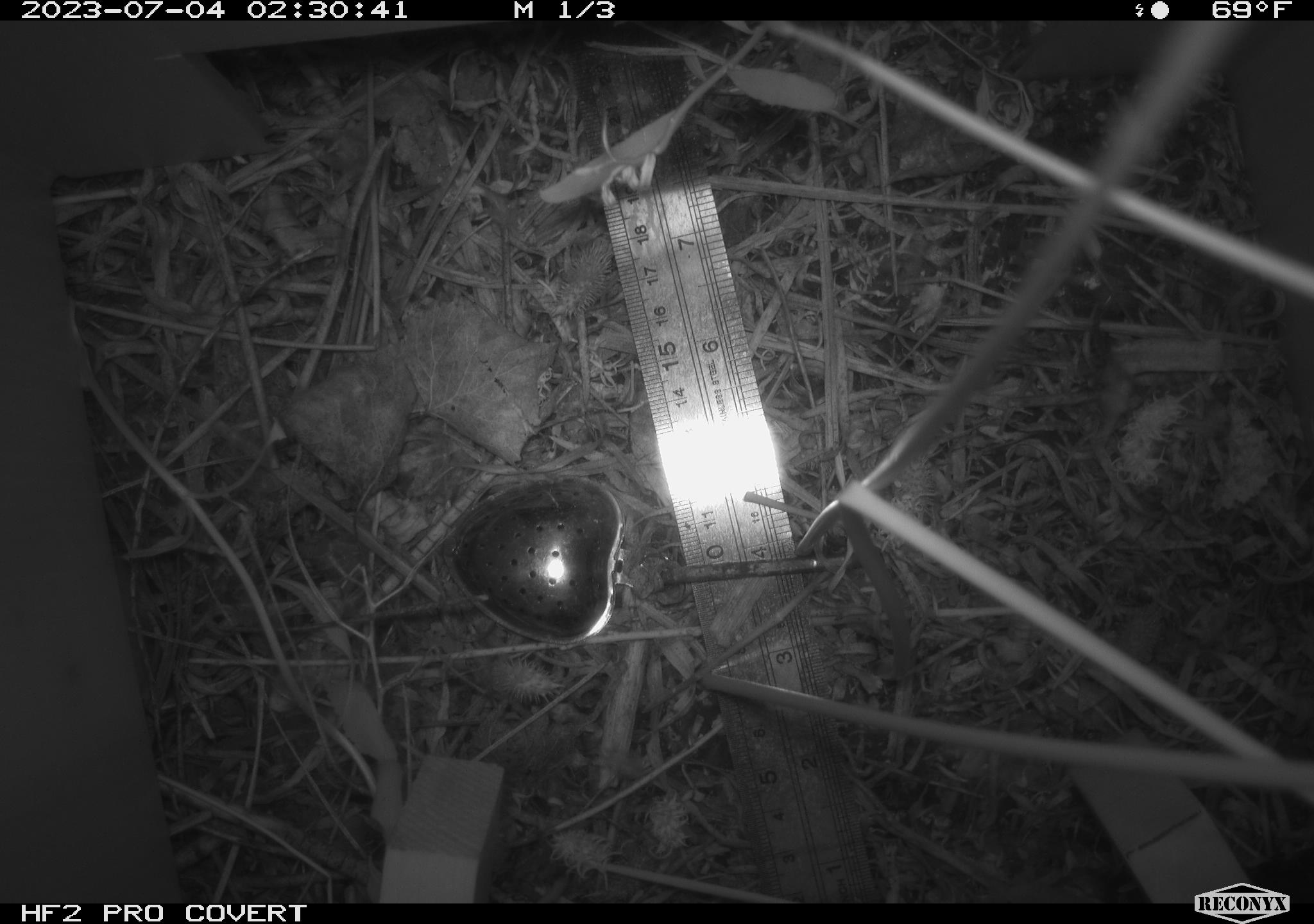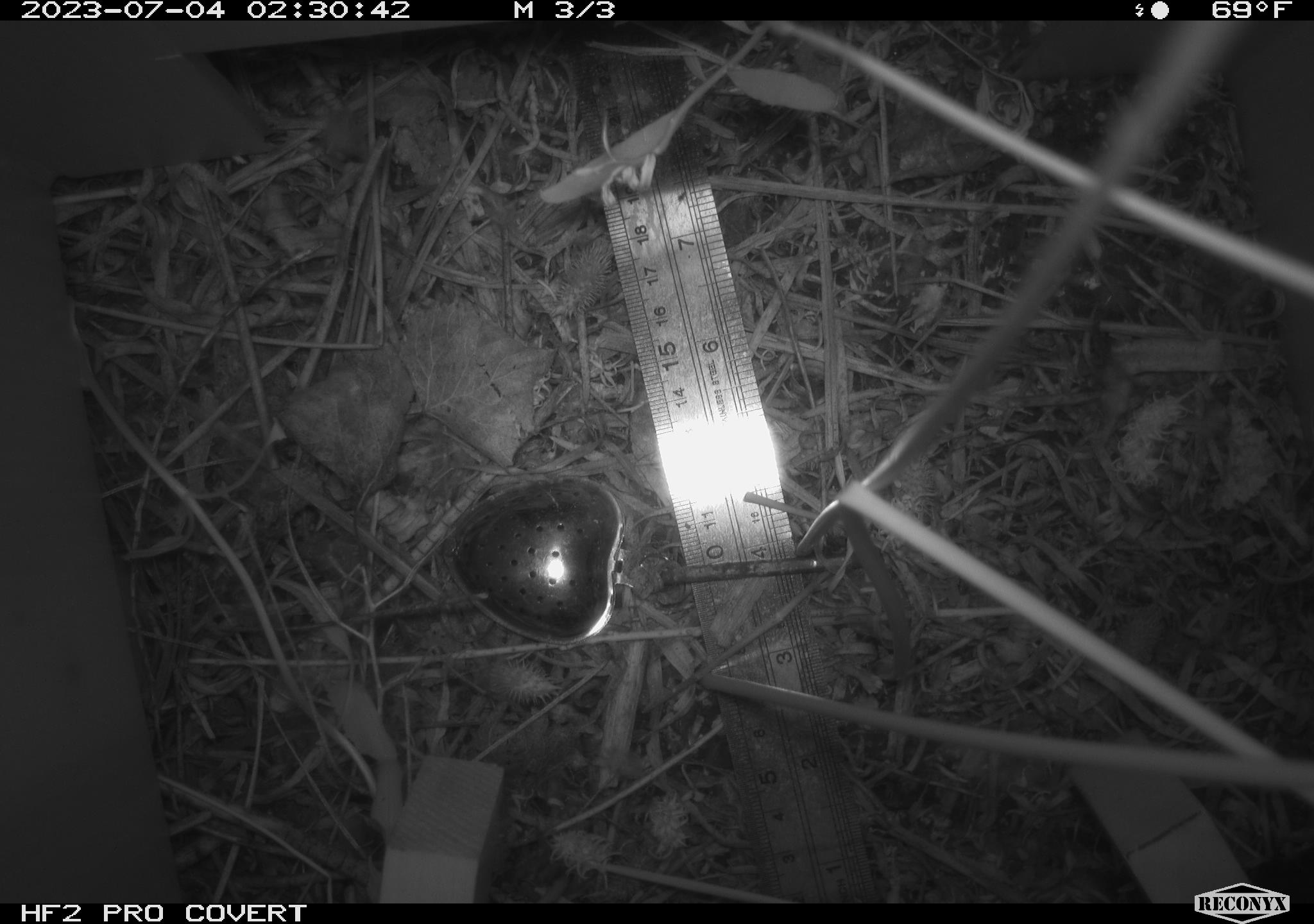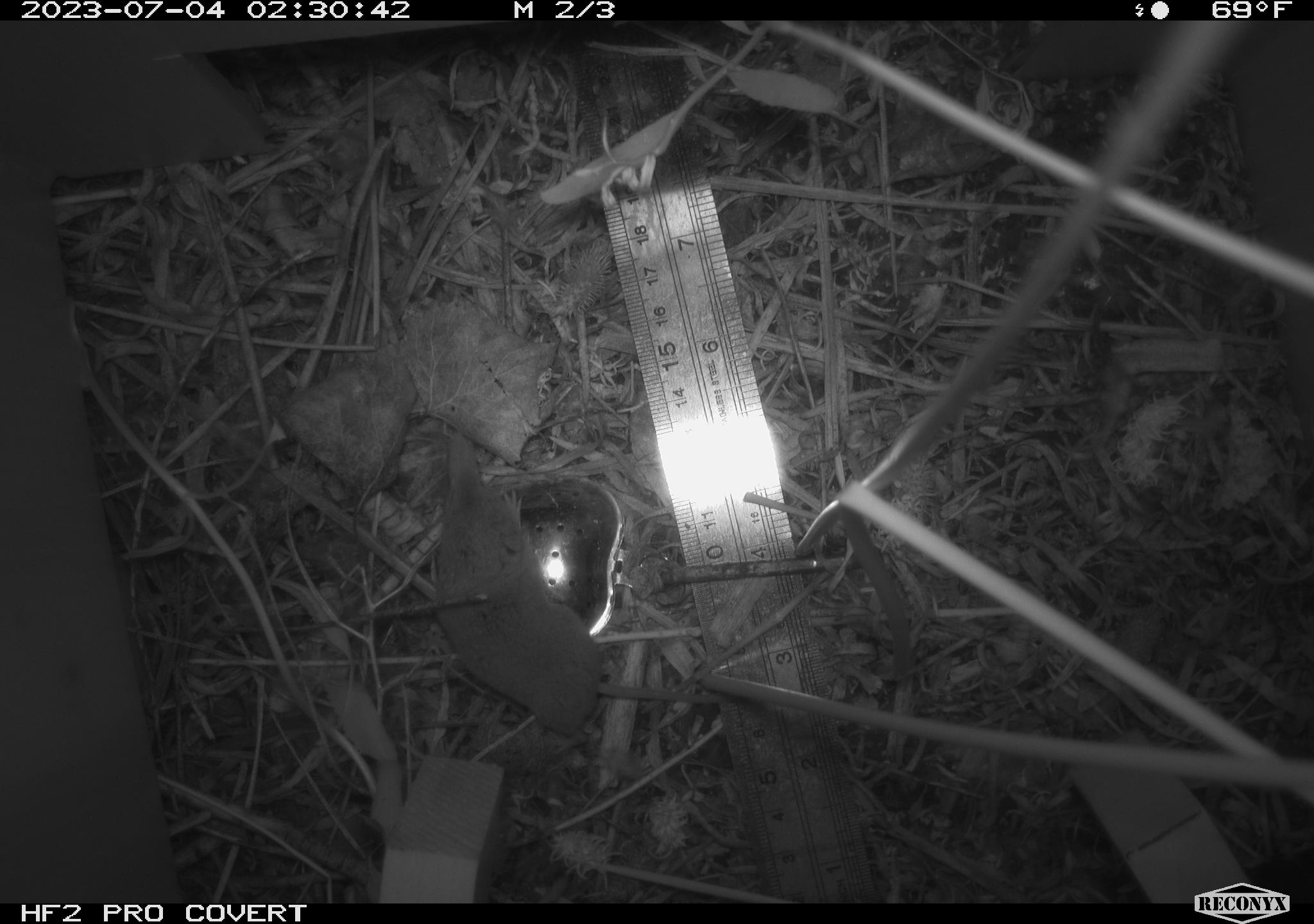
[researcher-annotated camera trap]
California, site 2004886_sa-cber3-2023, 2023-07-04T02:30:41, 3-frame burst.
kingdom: Animalia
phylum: Chordata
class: Mammalia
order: Rodentia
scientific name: Rodentia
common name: mouse species